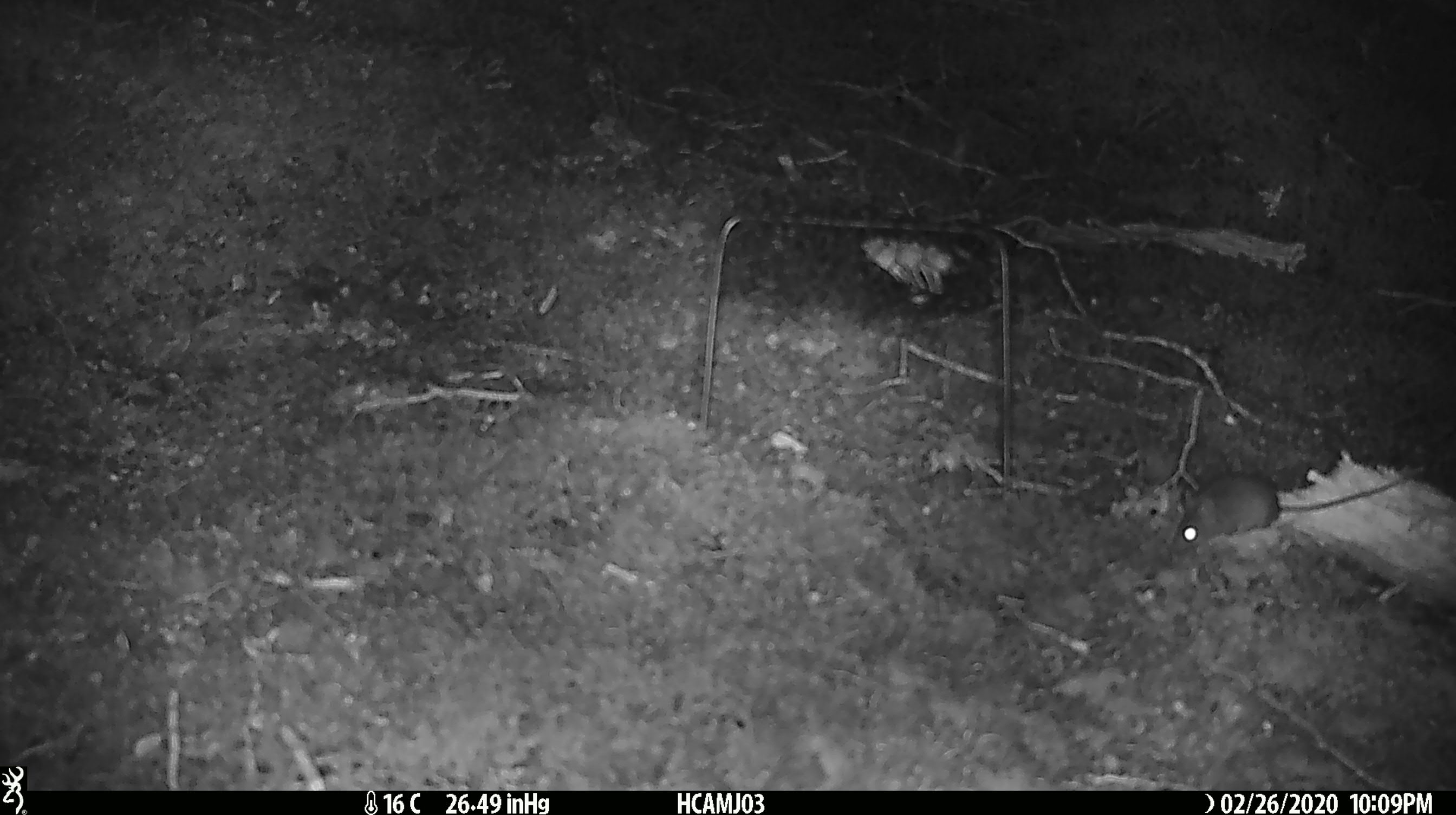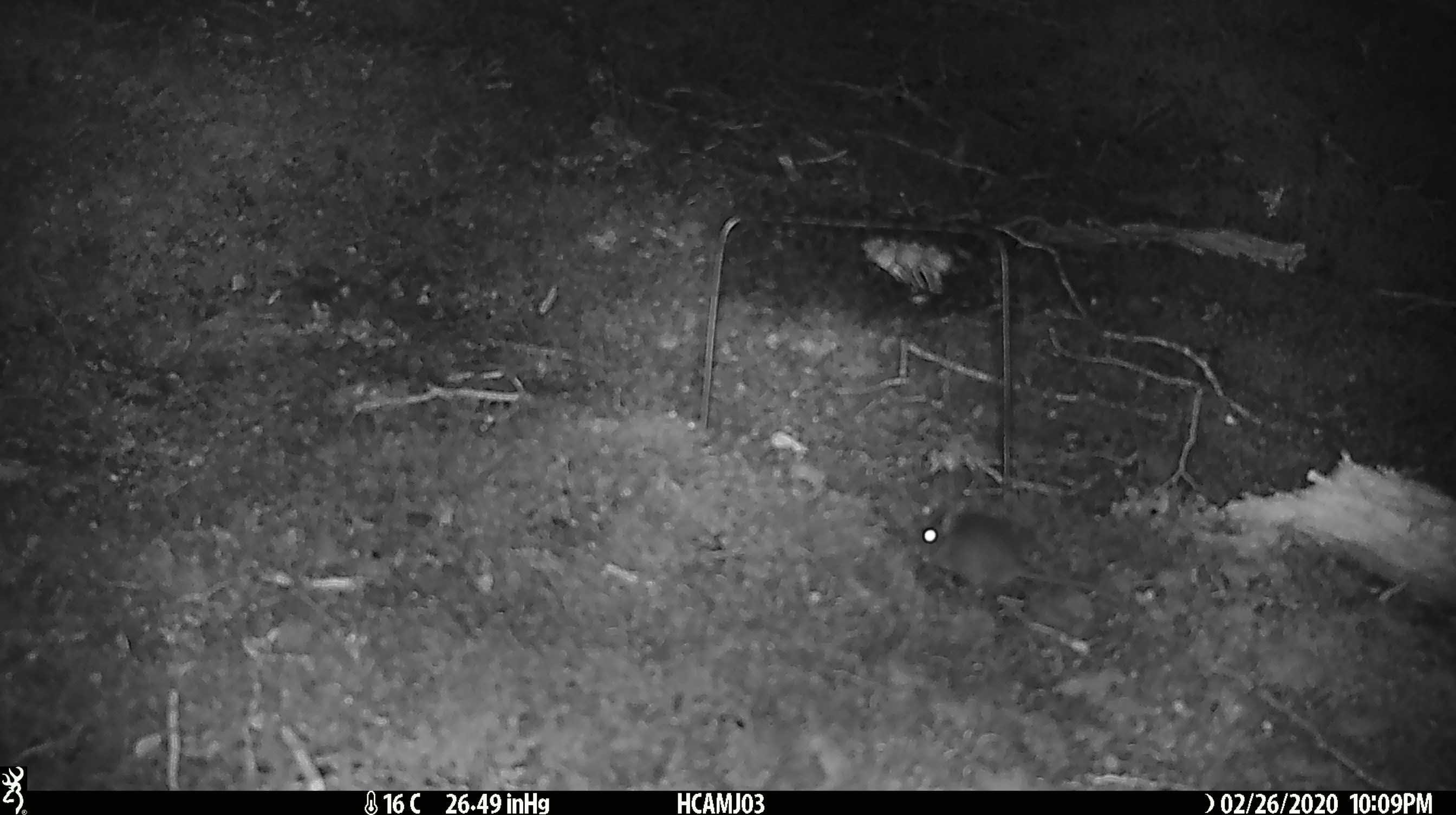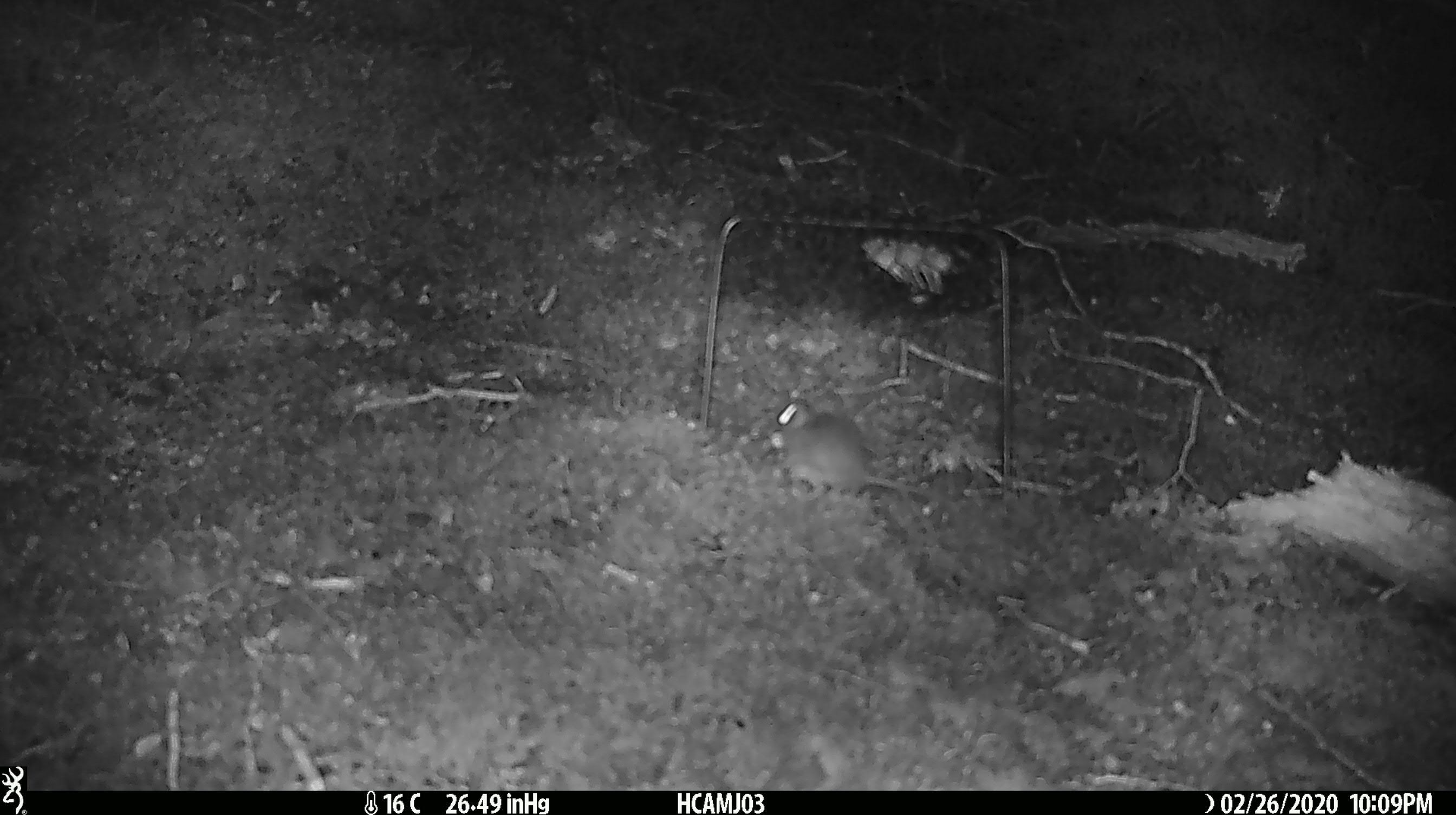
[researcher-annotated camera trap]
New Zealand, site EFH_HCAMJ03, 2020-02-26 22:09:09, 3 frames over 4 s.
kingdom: Animalia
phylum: Chordata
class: Mammalia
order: Rodentia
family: Muridae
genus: Mus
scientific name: Mus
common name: mouse